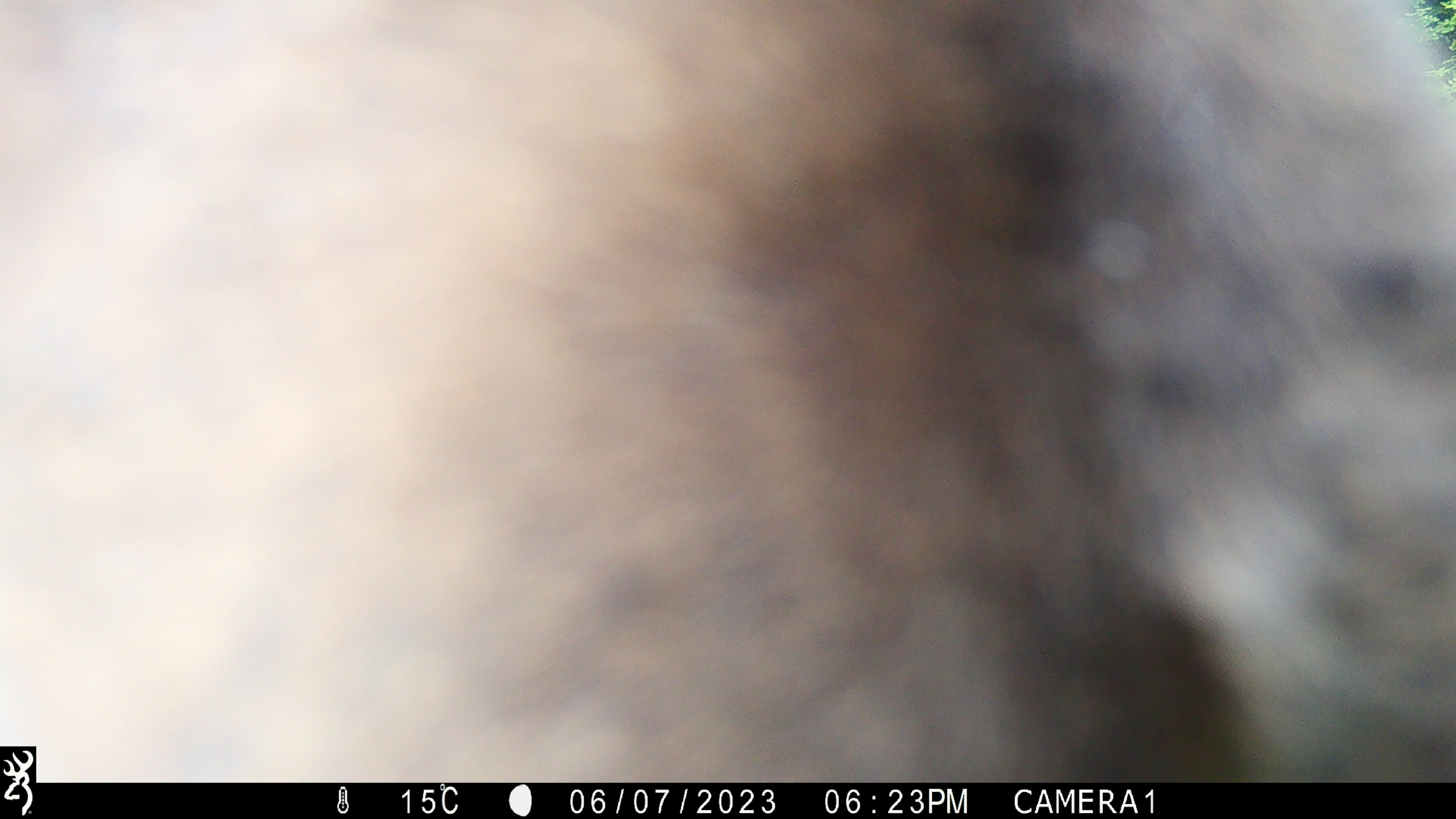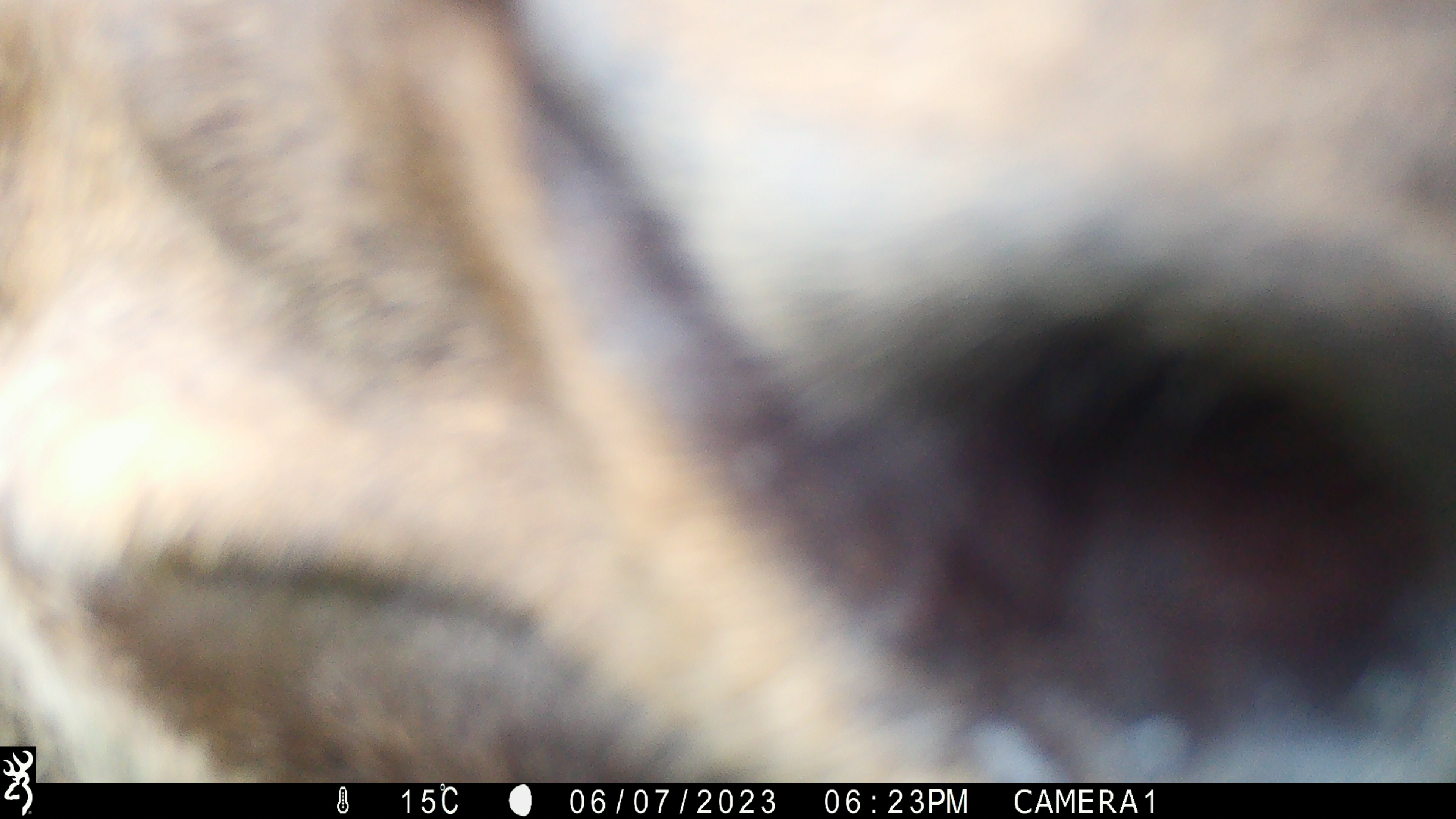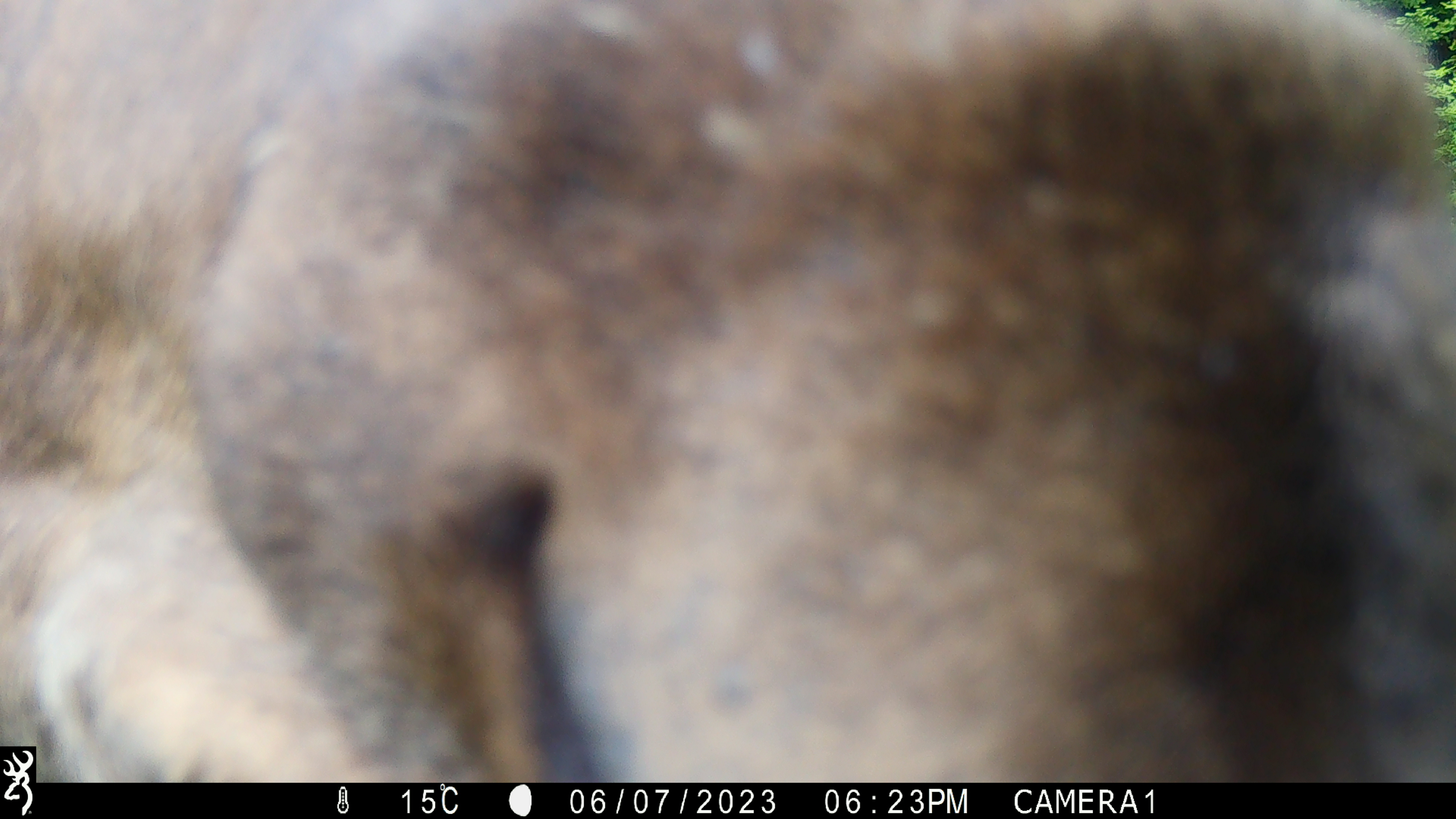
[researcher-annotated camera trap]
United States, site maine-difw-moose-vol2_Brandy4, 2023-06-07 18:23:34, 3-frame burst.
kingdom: Animalia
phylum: Chordata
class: Mammalia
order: Artiodactyla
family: Cervidae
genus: Alces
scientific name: Alces alces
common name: moose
Moose (Alces alces).